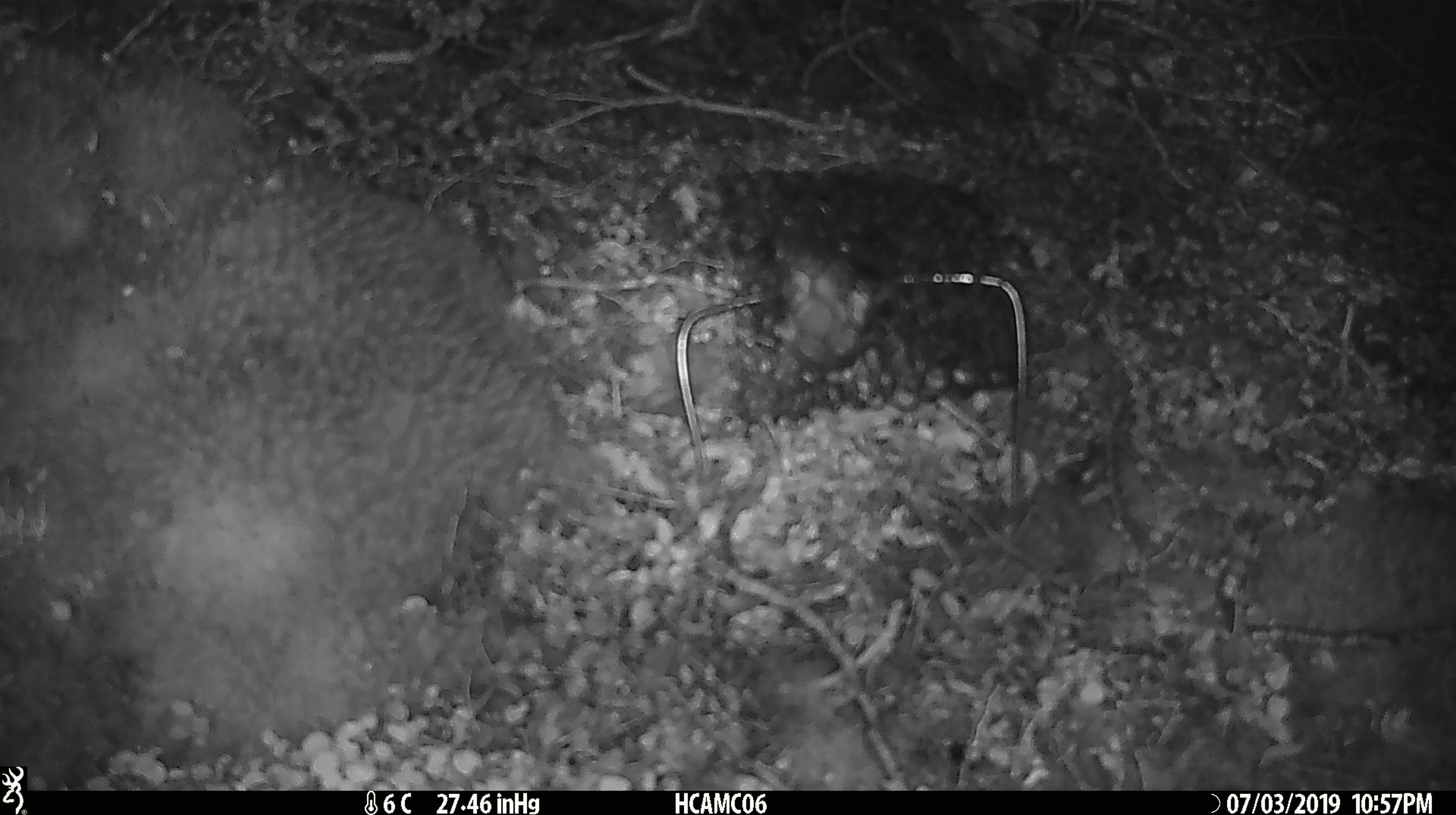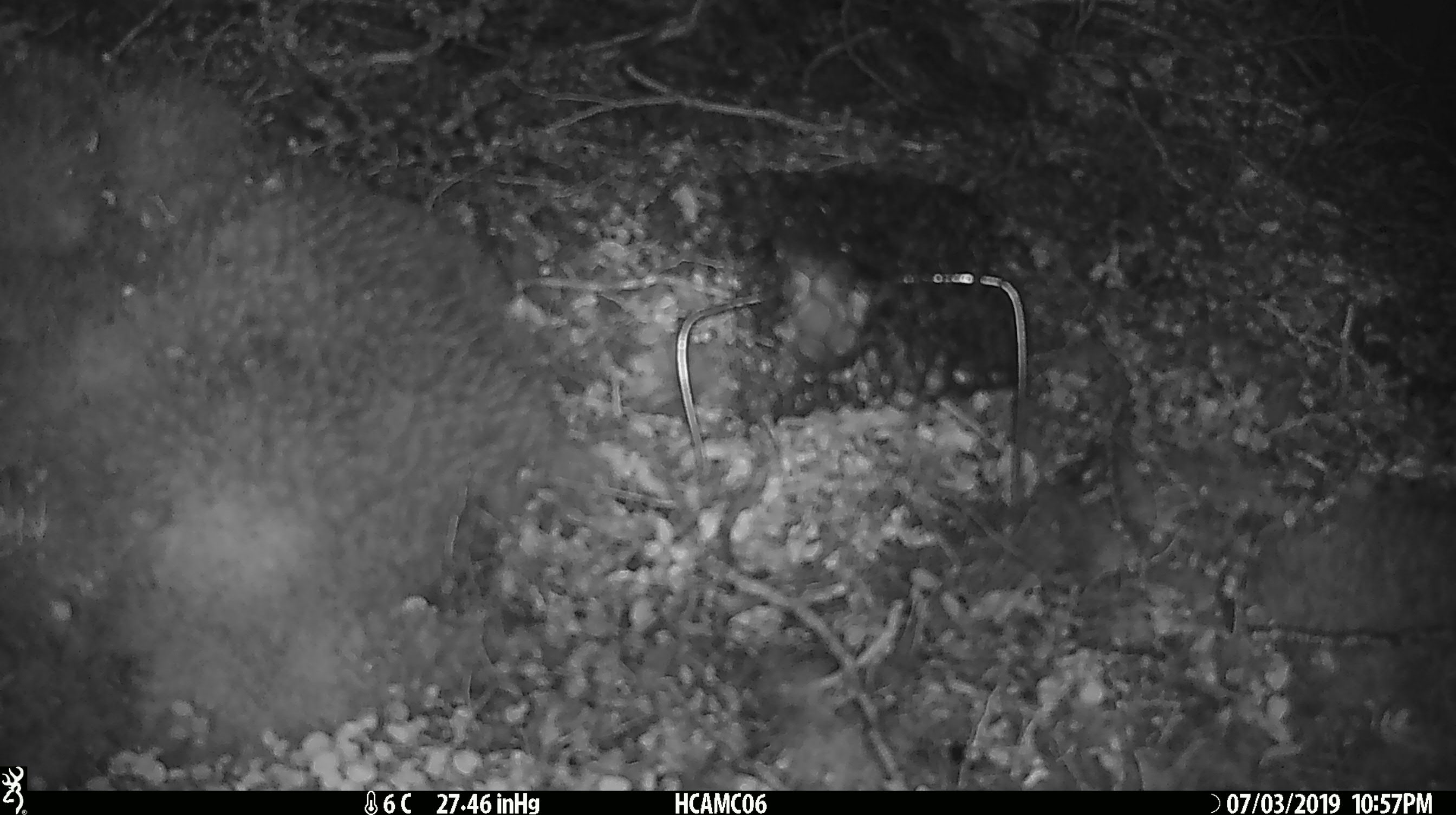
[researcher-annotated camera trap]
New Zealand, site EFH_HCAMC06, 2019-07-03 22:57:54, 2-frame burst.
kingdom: Animalia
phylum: Chordata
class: Mammalia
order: Rodentia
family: Muridae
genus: Mus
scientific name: Mus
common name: mouse